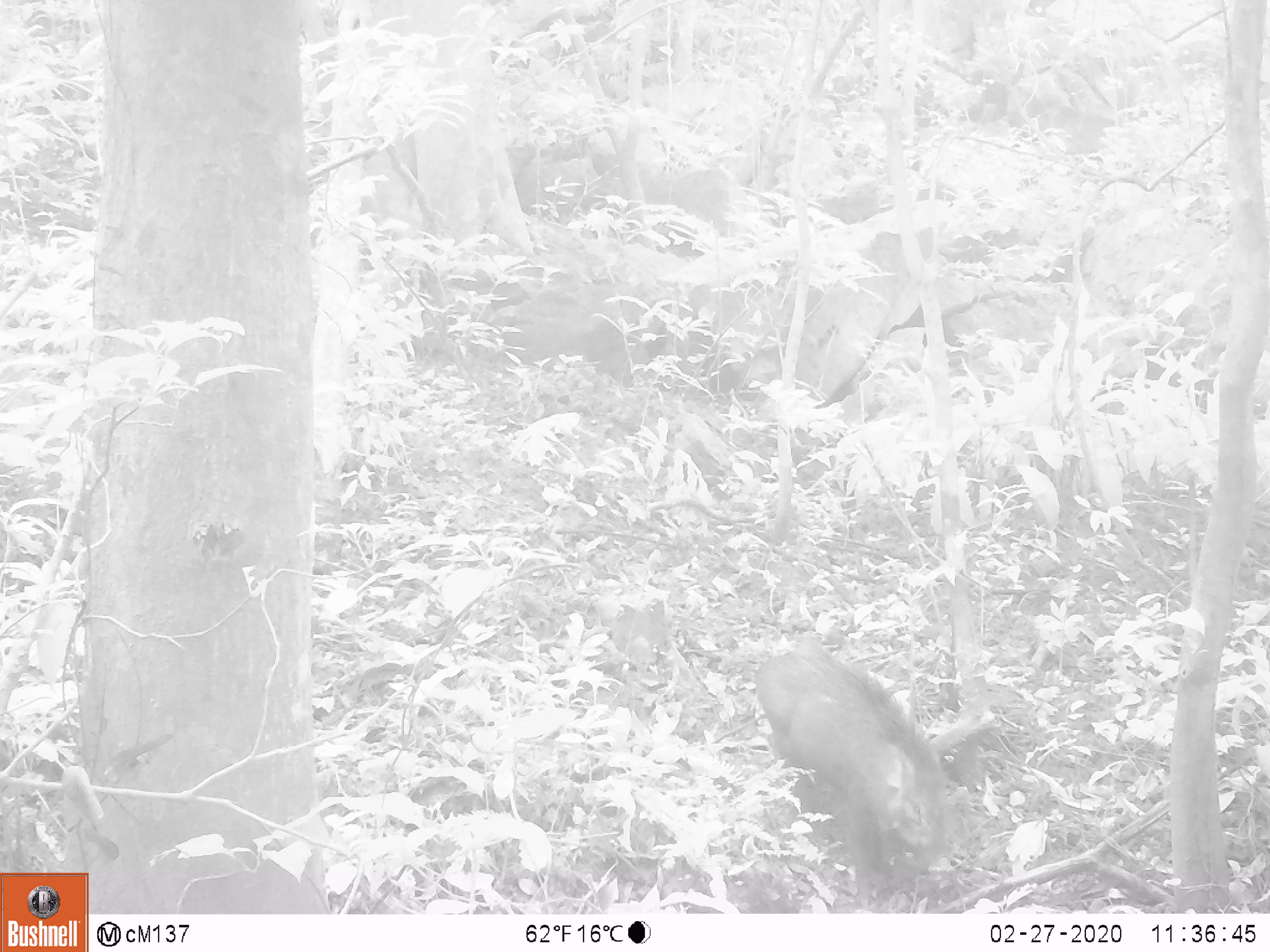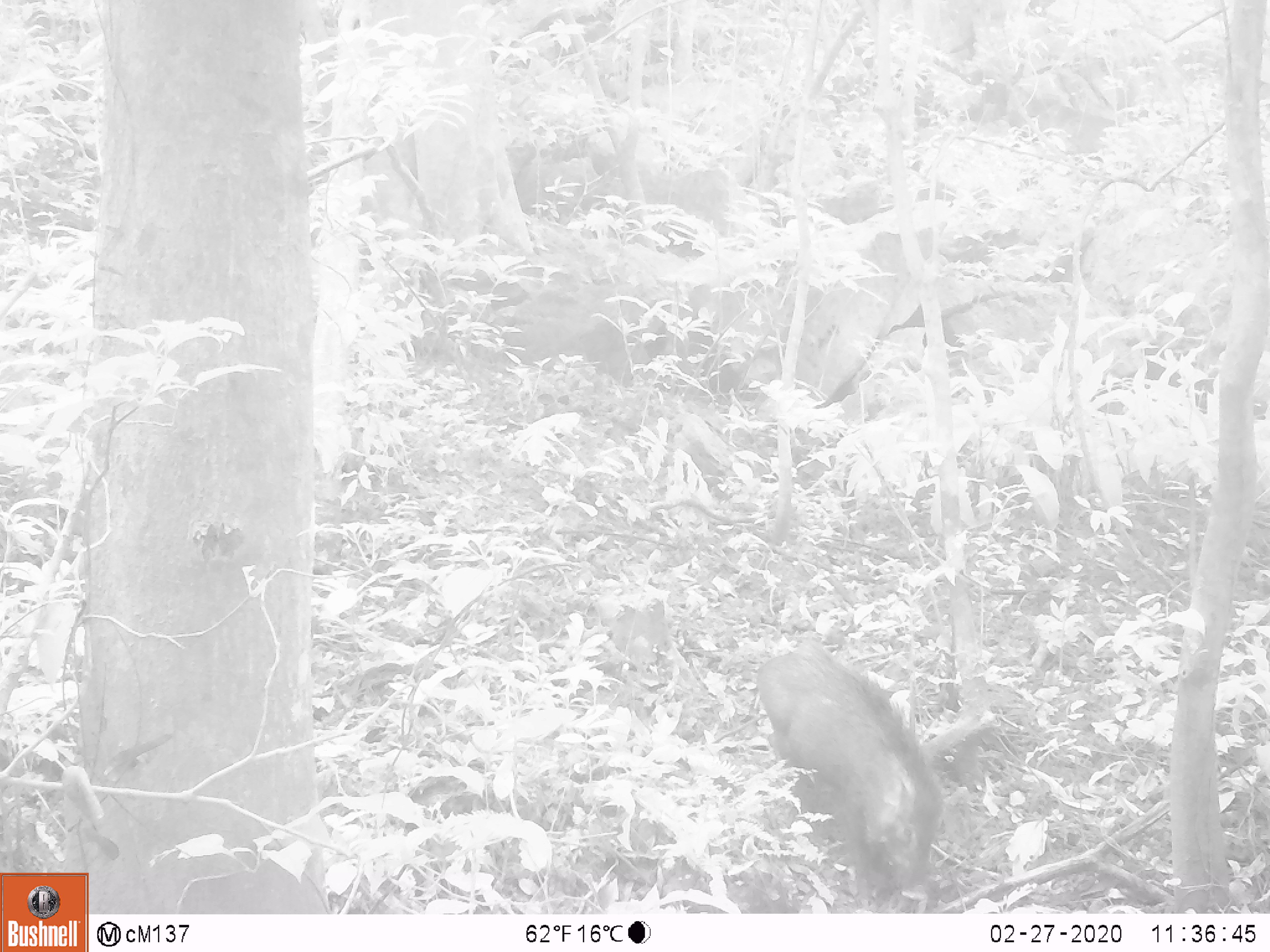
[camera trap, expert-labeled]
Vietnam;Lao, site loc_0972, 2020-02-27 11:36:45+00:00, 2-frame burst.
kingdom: Animalia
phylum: Chordata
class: Mammalia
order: Artiodactyla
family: Suidae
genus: Sus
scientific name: Sus scrofa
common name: eurasian wild pig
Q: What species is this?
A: Eurasian wild pig (Sus scrofa).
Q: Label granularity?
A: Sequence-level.